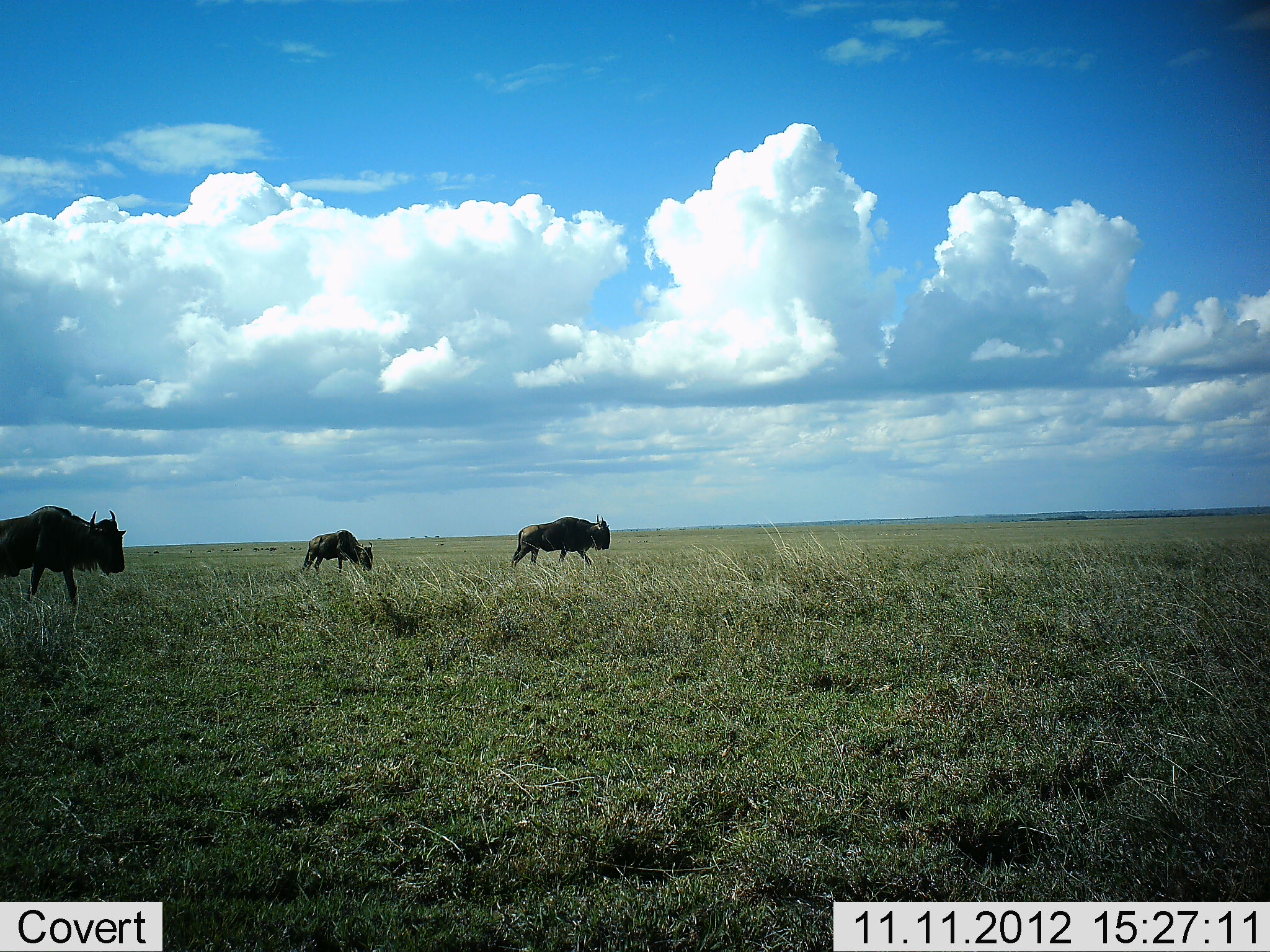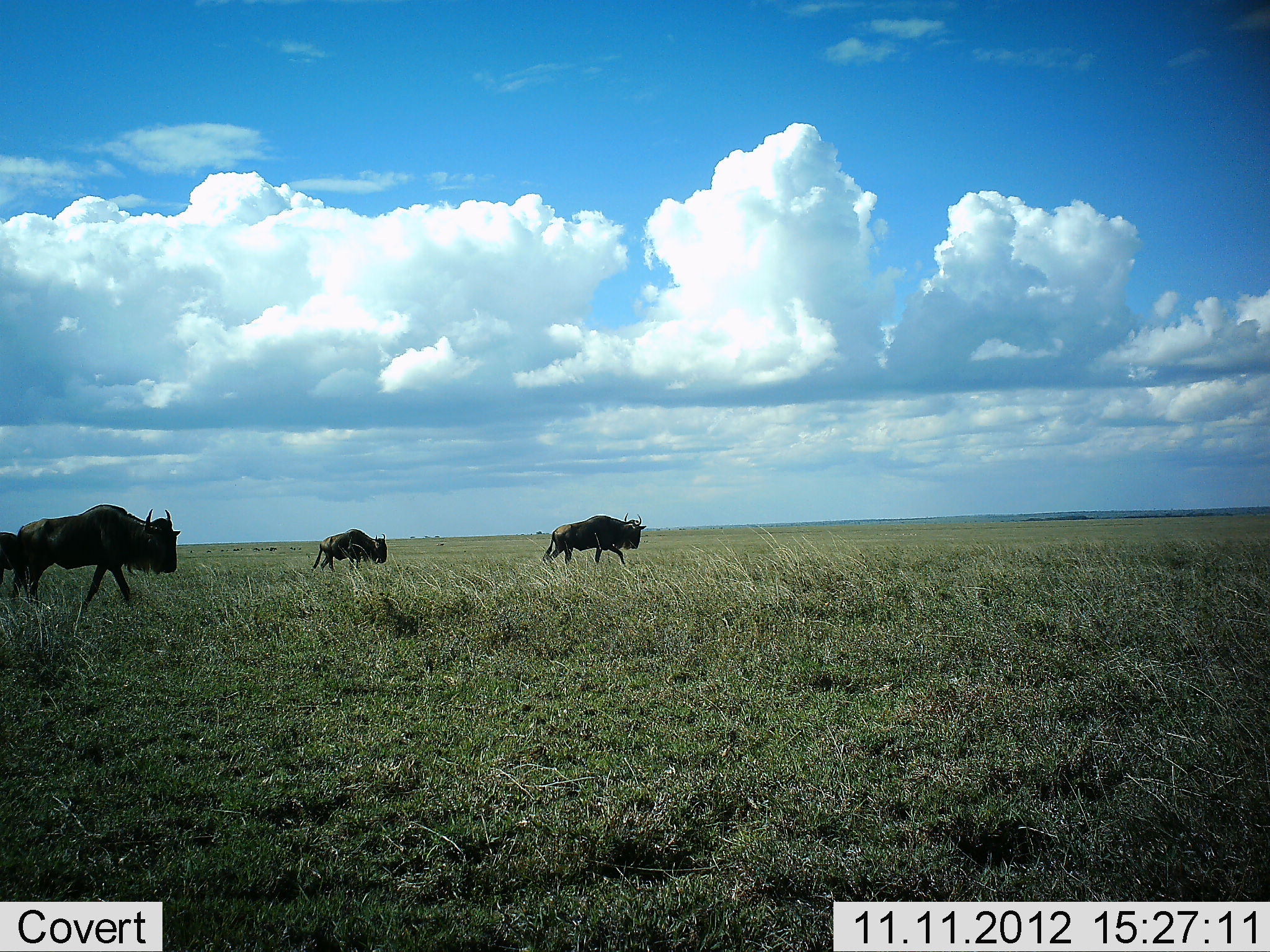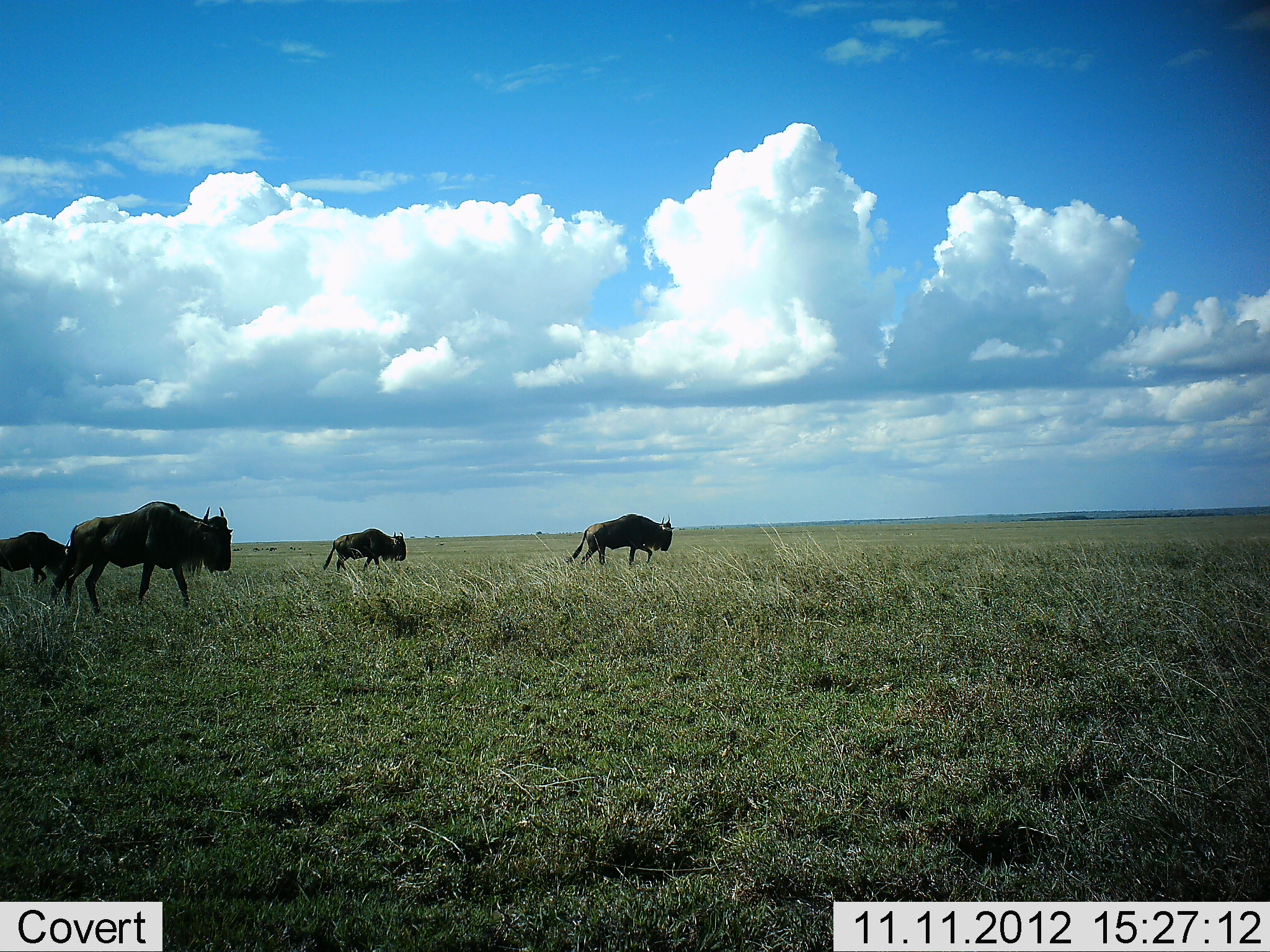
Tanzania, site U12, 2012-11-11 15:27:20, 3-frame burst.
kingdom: Animalia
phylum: Chordata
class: Mammalia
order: Artiodactyla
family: Bovidae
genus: Connochaetes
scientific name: Connochaetes taurinus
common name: blue wildebeest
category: wildebeest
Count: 4.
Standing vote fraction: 0%.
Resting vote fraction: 0%.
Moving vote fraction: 100%.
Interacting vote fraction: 0%.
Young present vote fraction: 0%.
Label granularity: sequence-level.